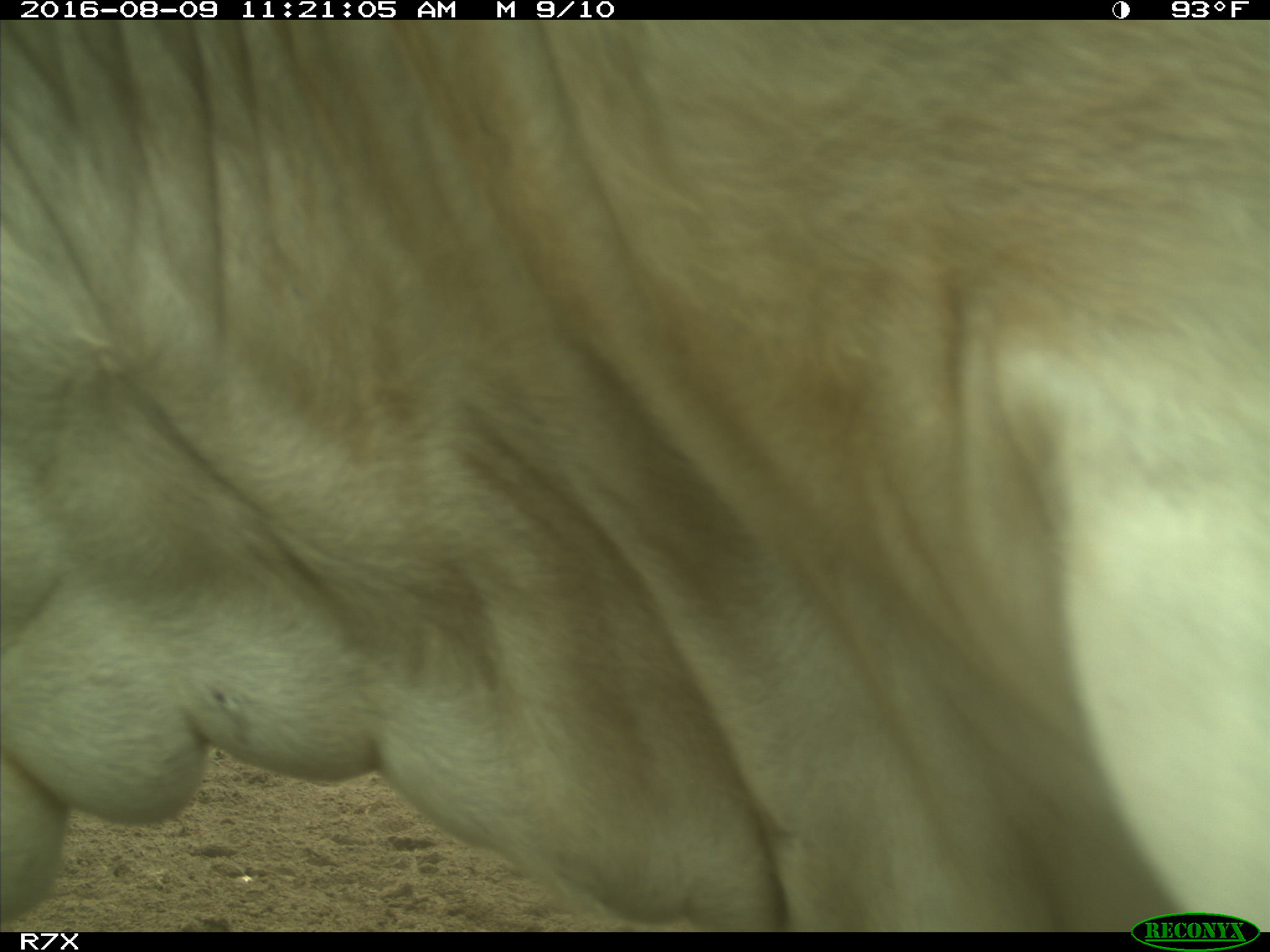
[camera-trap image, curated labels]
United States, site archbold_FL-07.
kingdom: Animalia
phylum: Chordata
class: Mammalia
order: Artiodactyla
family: Bovidae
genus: Bos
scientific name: Bos taurus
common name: domestic cow